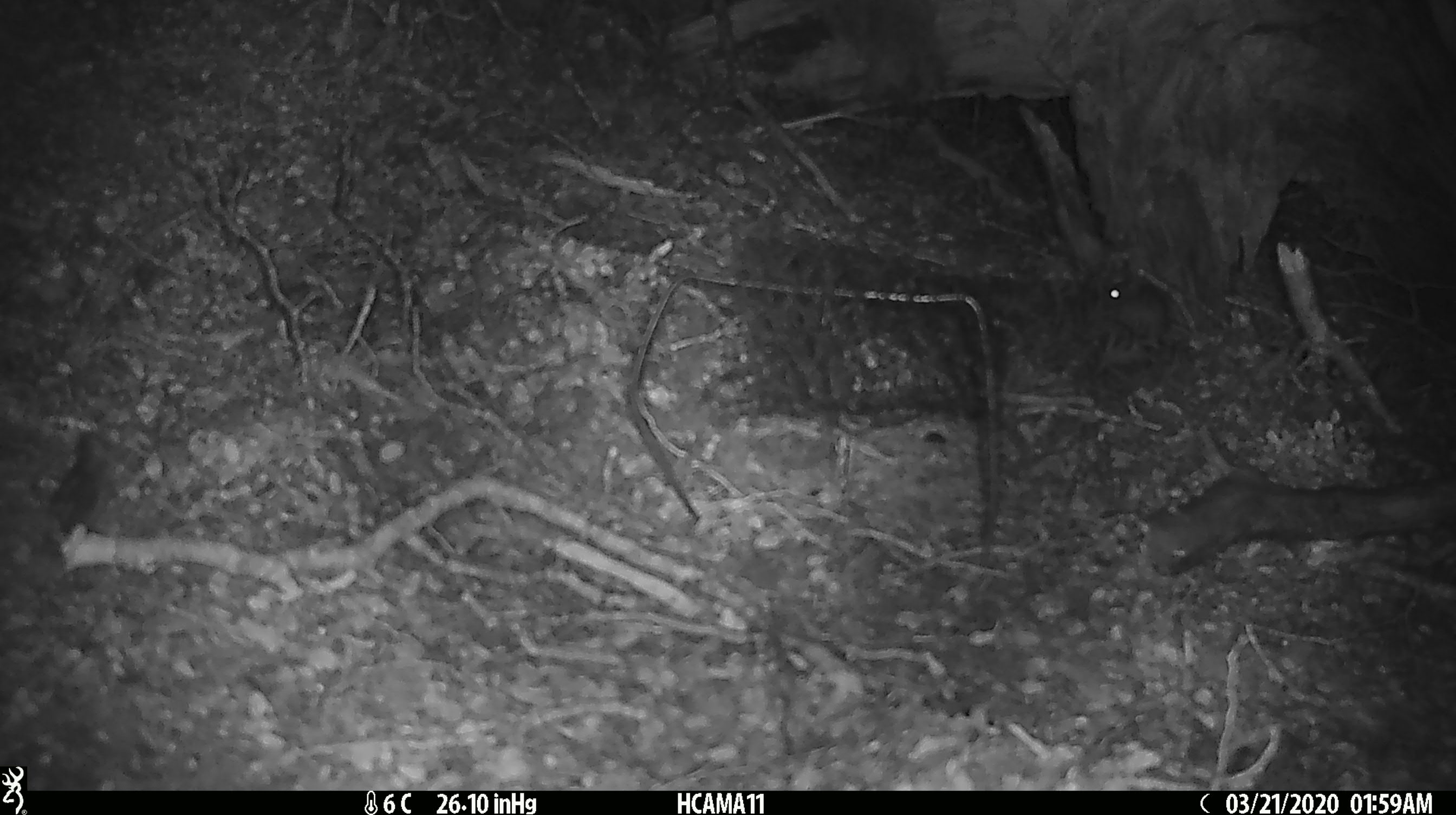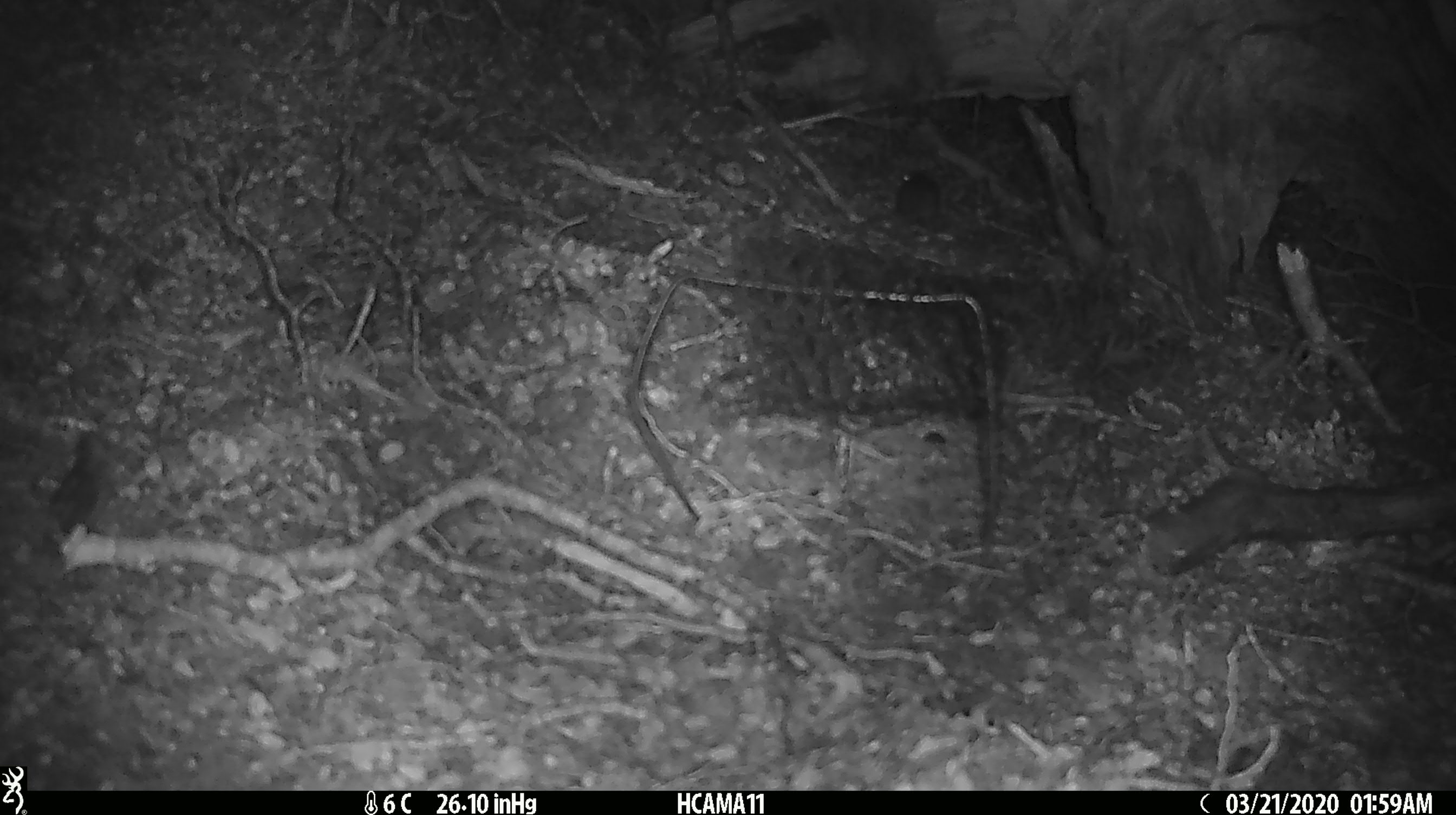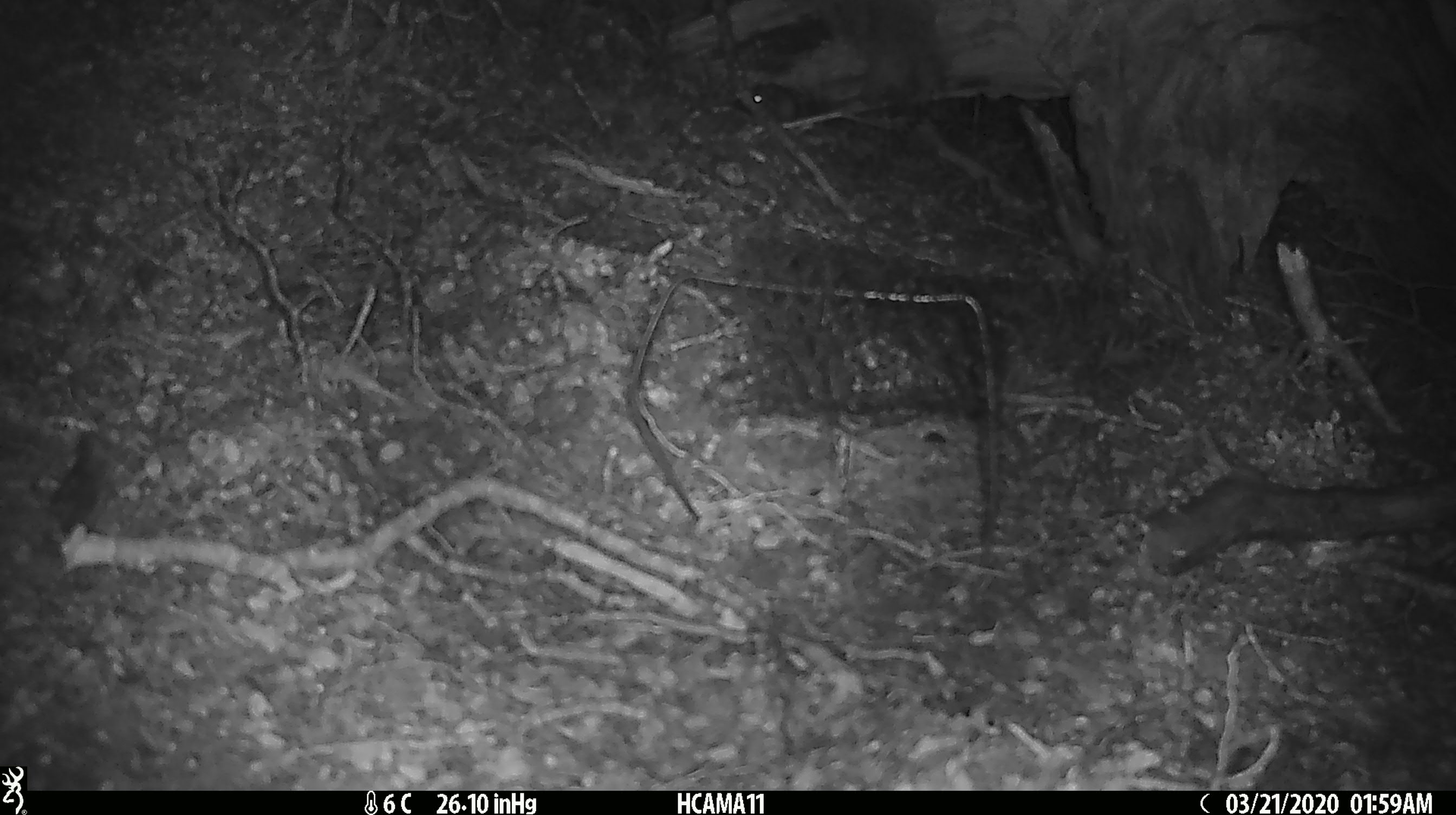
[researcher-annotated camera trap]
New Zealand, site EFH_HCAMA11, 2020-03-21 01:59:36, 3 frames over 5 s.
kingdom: Animalia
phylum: Chordata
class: Mammalia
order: Rodentia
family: Muridae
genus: Mus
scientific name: Mus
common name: mouse